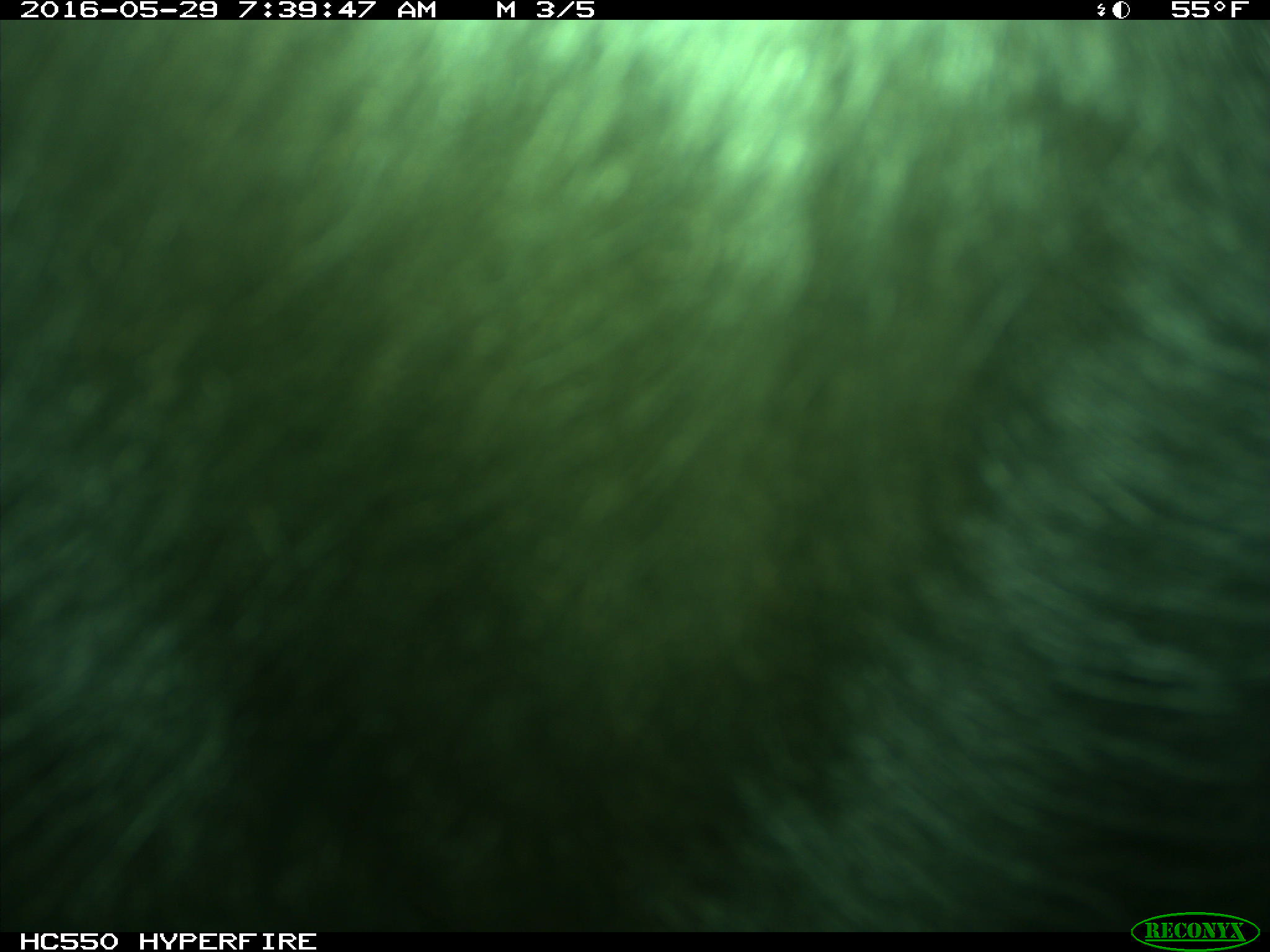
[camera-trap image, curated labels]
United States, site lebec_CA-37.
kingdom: Animalia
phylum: Chordata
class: Mammalia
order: Artiodactyla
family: Bovidae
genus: Bos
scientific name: Bos taurus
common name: domestic cow